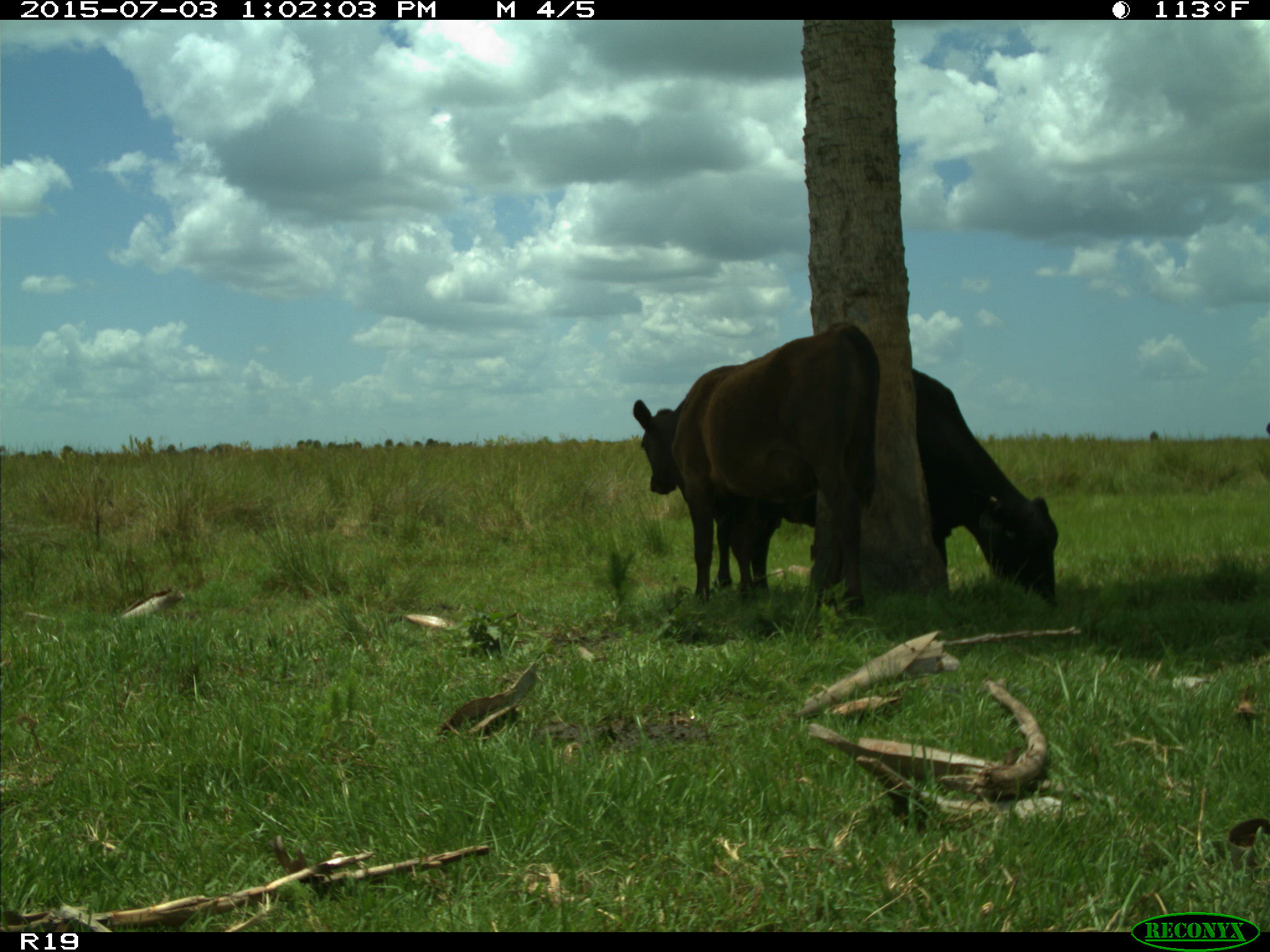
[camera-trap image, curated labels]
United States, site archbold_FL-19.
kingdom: Animalia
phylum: Chordata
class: Mammalia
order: Artiodactyla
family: Bovidae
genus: Bos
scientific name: Bos taurus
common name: domestic cow